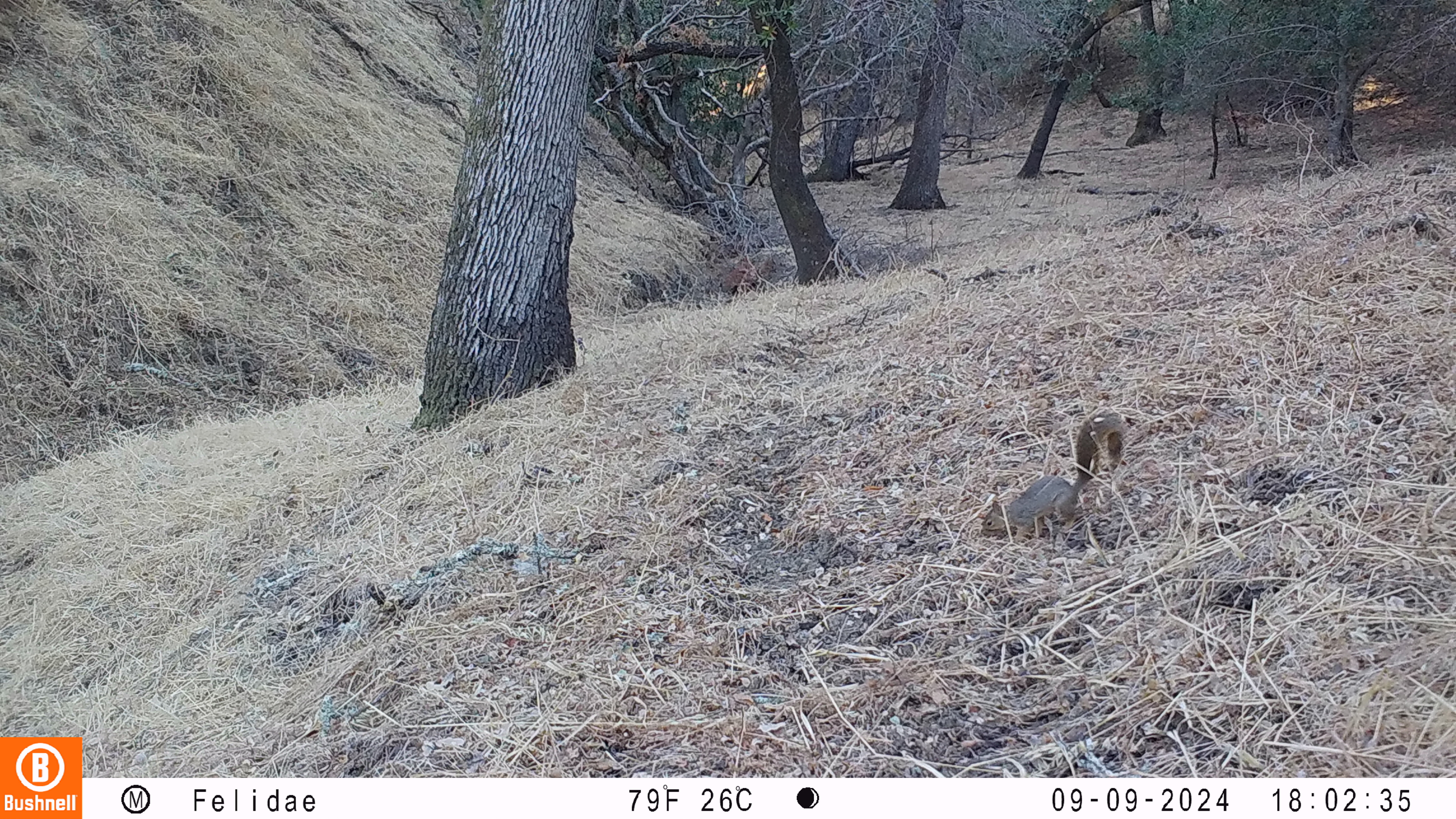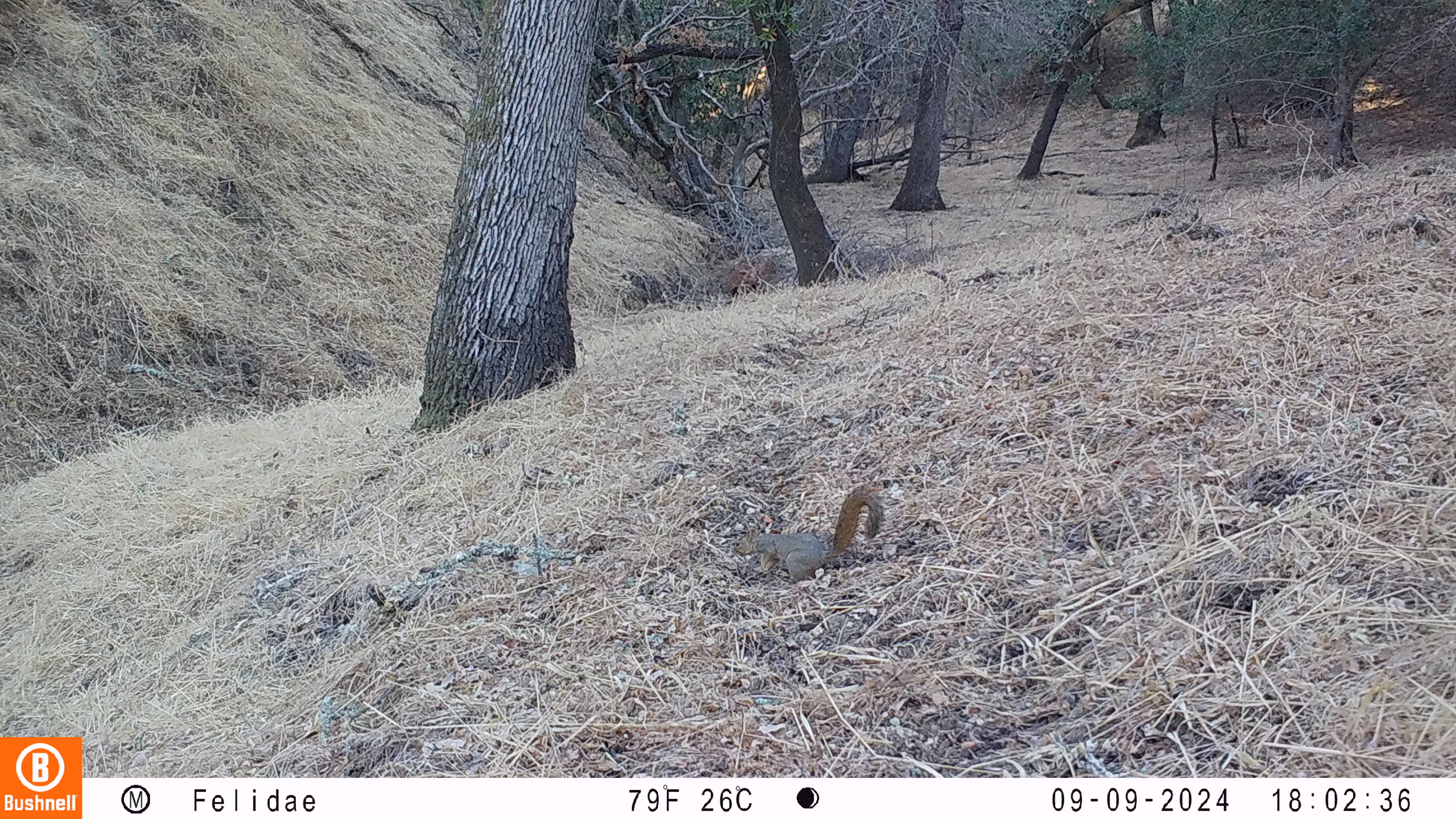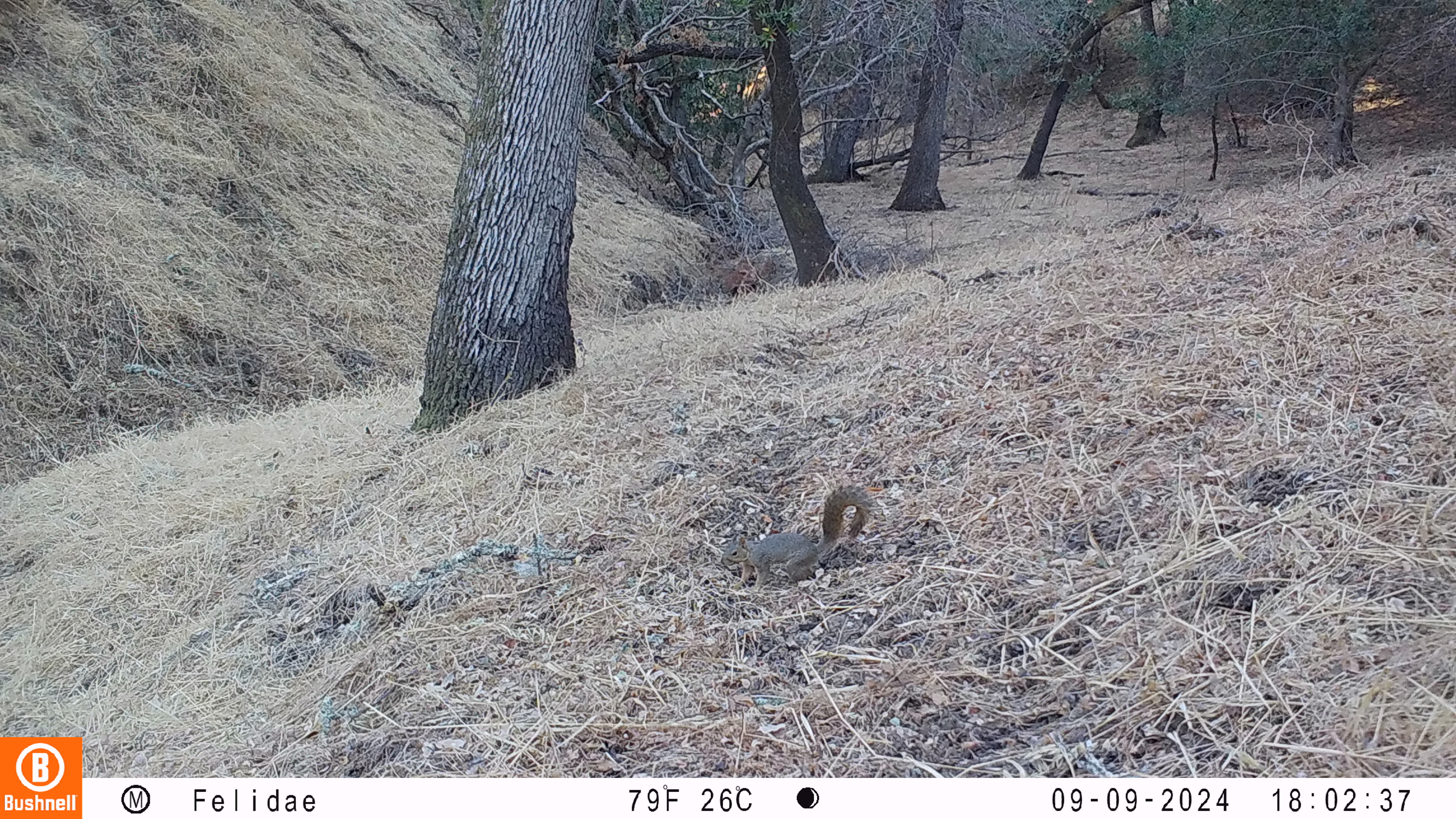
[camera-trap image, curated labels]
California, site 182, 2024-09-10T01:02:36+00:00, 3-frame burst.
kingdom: Animalia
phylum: Chordata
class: Mammalia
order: Rodentia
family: Sciuridae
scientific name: Sciuridae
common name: squirrel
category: unknown squirrel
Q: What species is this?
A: Unknown squirrel (squirrel) (Sciuridae).